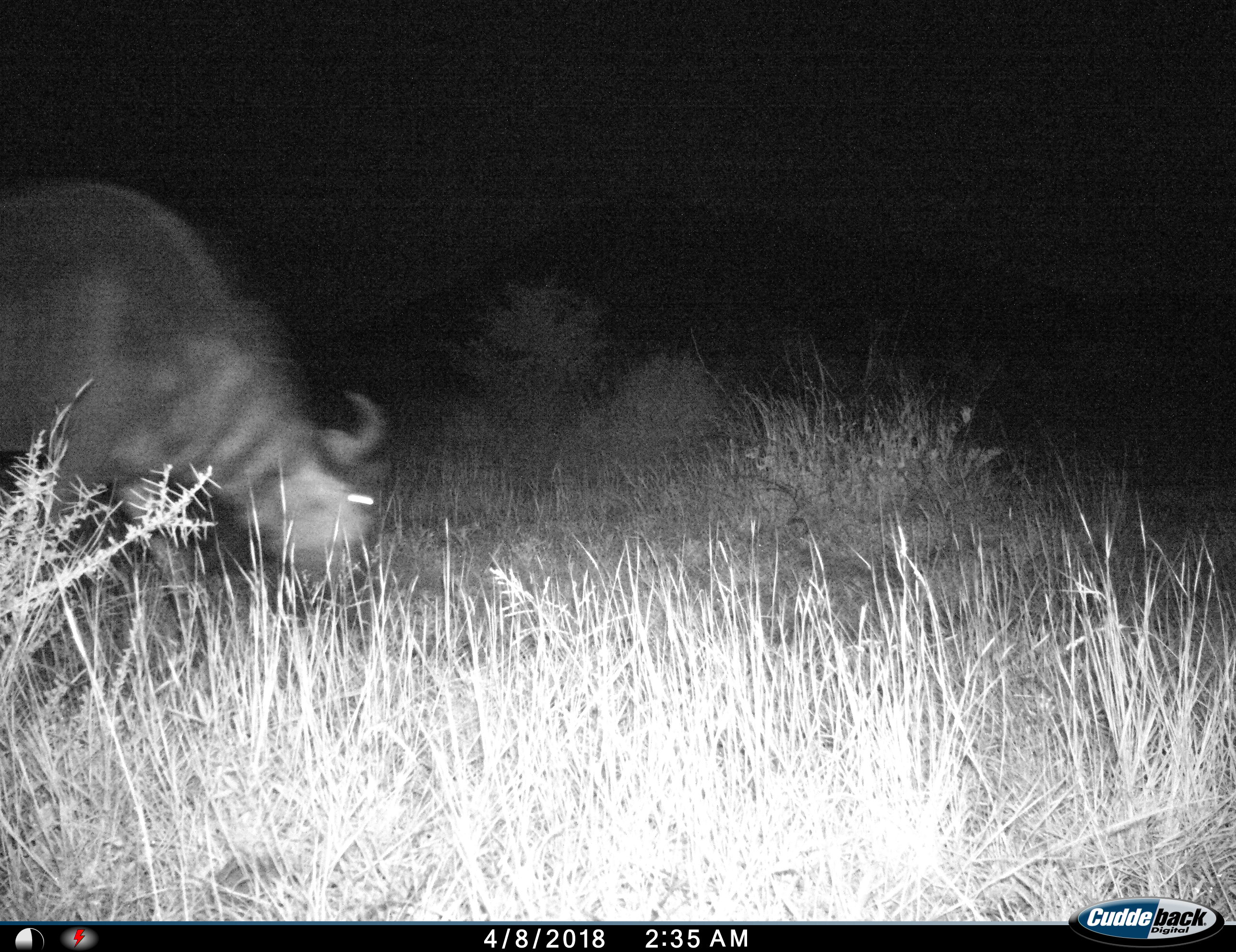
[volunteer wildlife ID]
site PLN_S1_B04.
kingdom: Animalia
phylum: Chordata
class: Mammalia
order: Artiodactyla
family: Bovidae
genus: Connochaetes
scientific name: Connochaetes taurinus taurinus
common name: blue wildebeest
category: wildebeestblue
Wildebeestblue (blue wildebeest) (Connochaetes taurinus taurinus), count 1. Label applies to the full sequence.